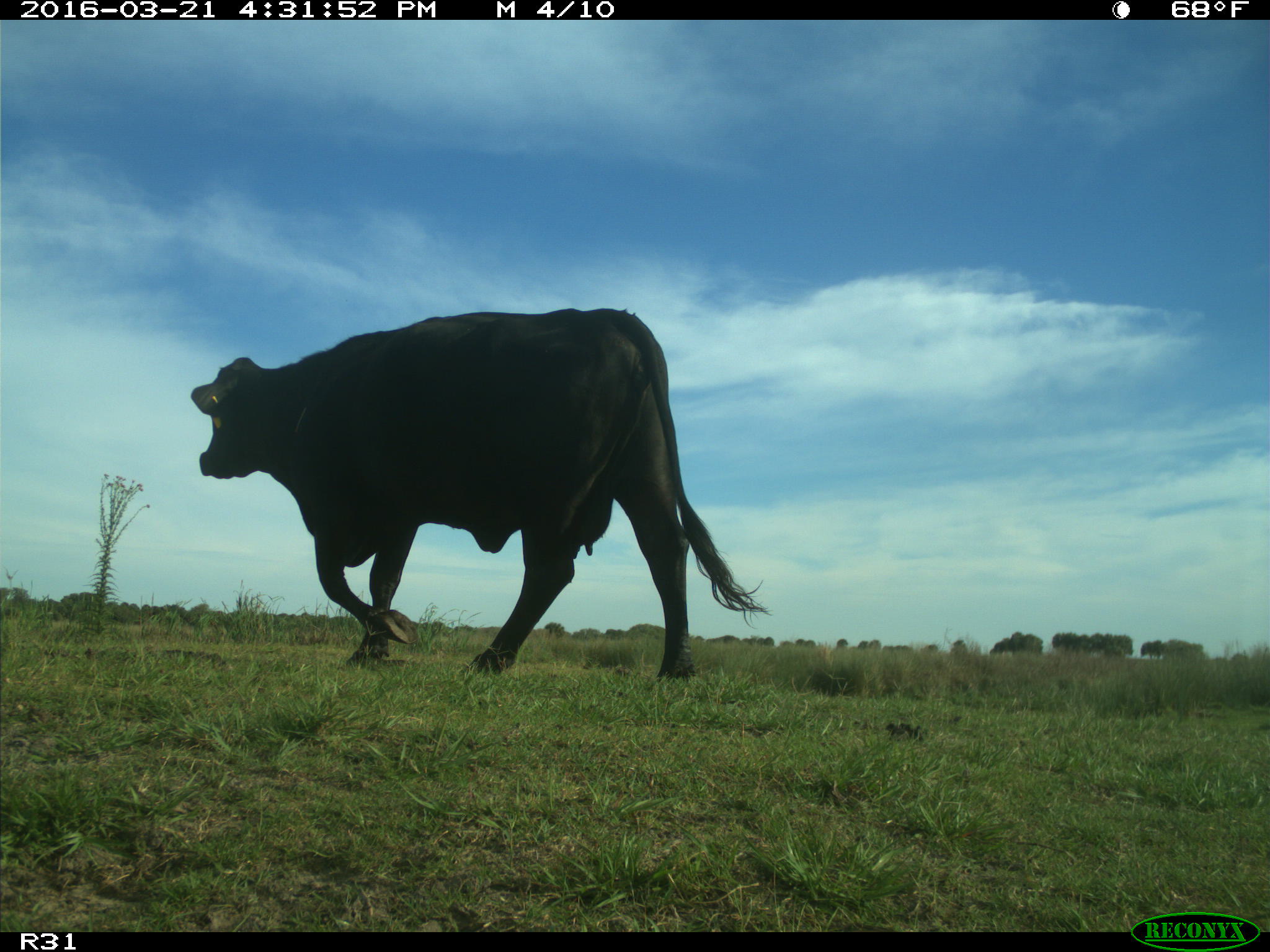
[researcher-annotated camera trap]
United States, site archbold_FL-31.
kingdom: Animalia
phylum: Chordata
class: Mammalia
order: Artiodactyla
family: Bovidae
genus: Bos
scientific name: Bos taurus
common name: domestic cow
Bos taurus (domestic cow).